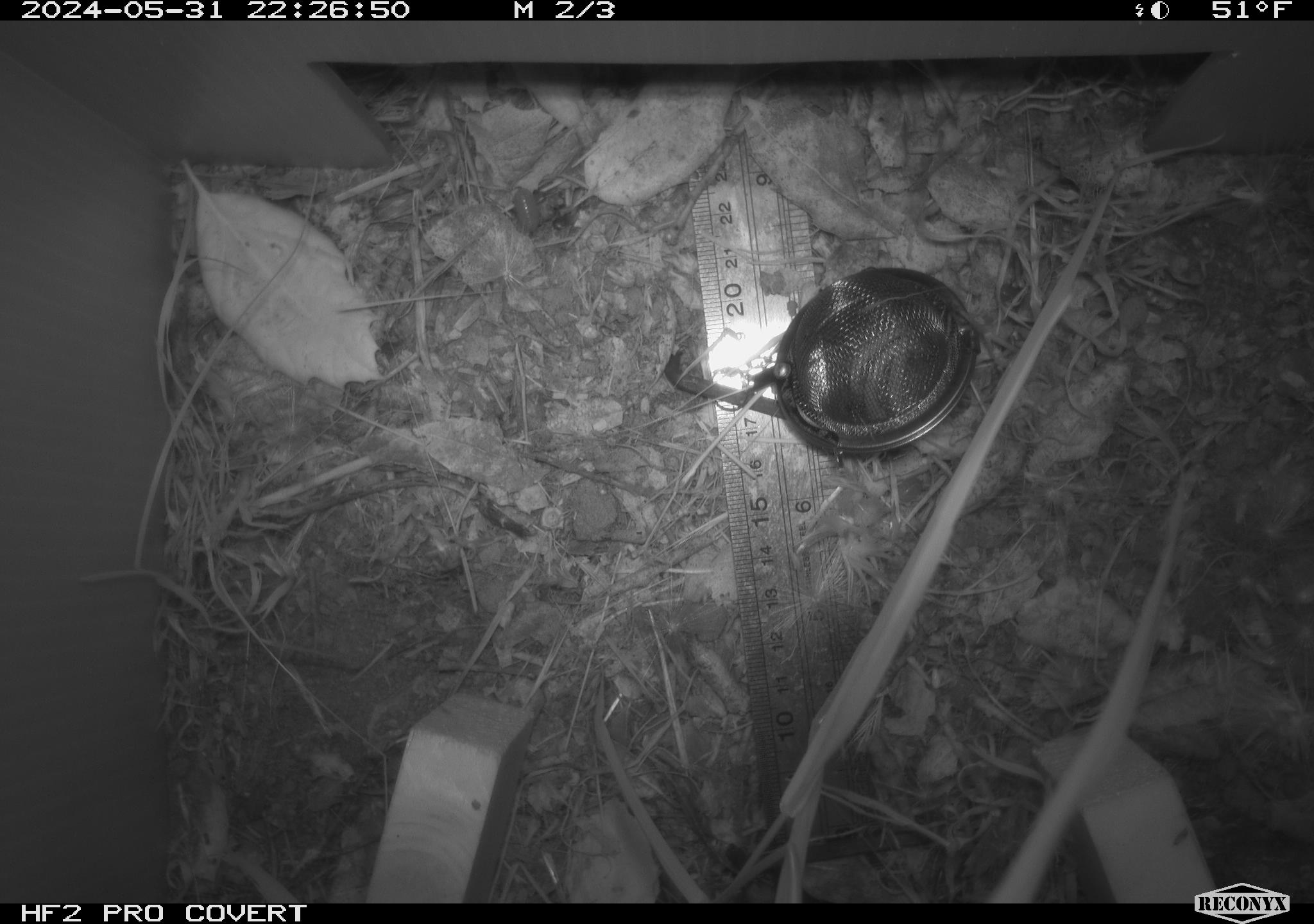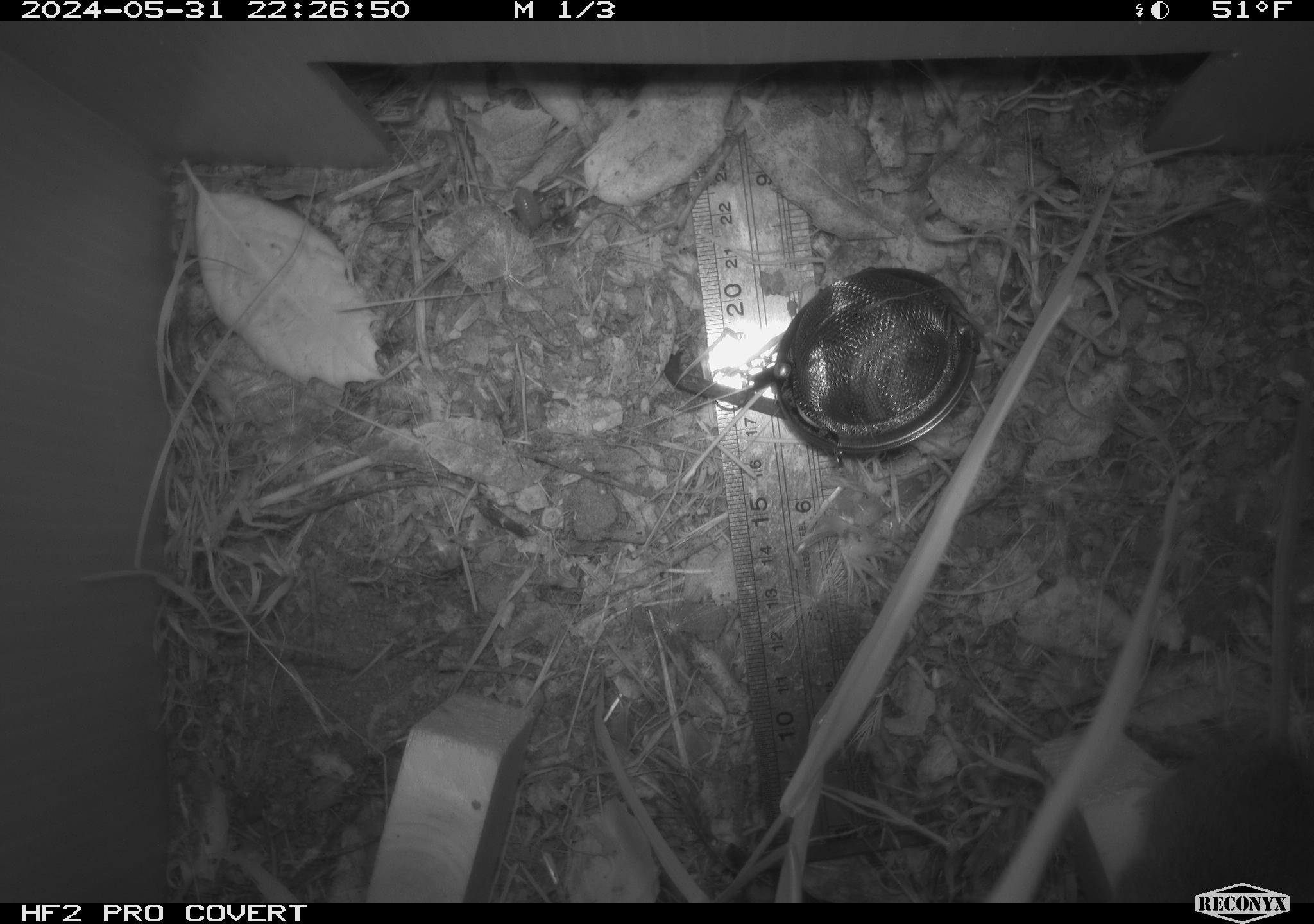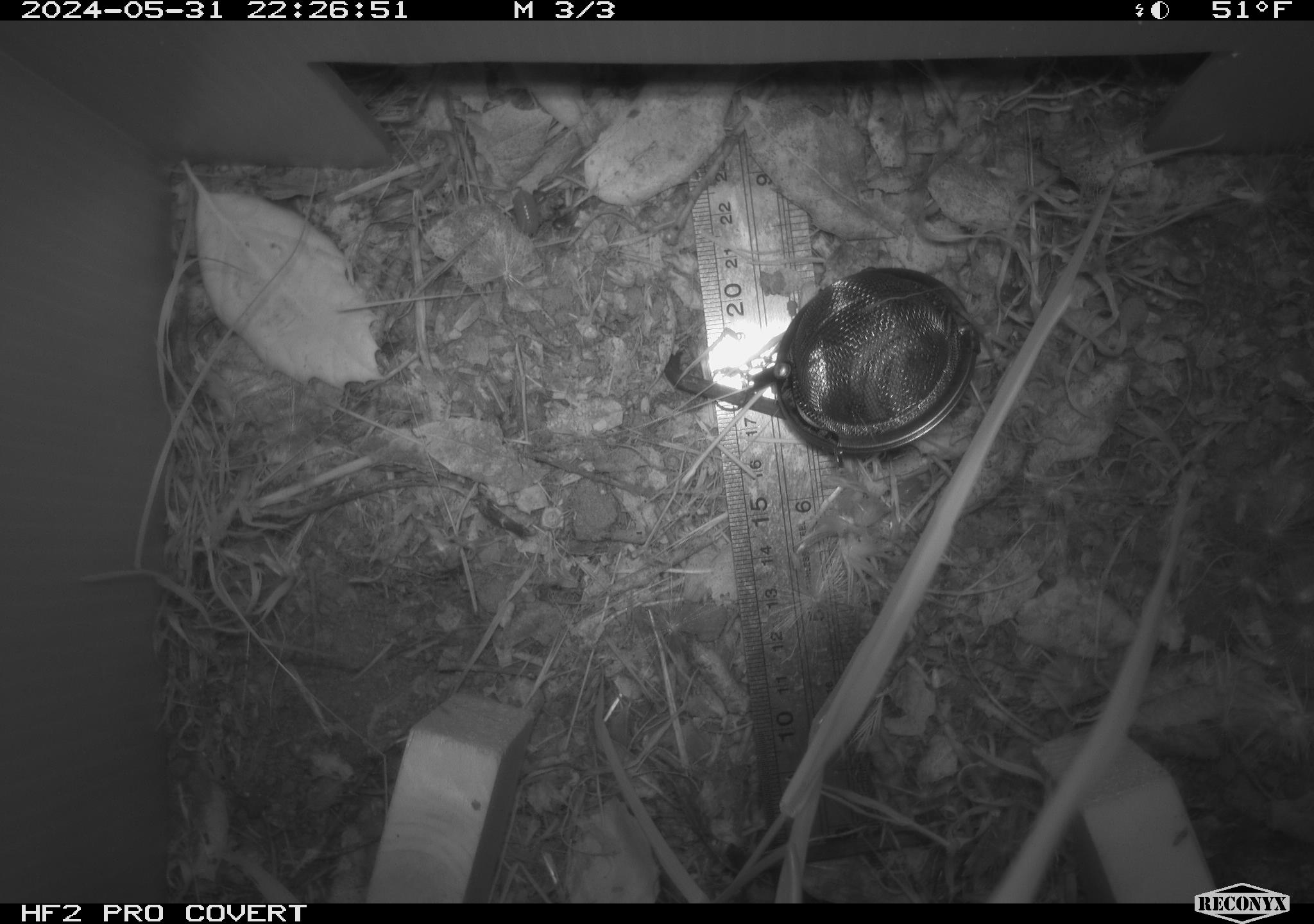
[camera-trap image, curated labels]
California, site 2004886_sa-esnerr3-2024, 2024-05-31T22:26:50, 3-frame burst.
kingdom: Animalia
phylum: Chordata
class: Mammalia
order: Rodentia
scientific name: Rodentia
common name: rodent